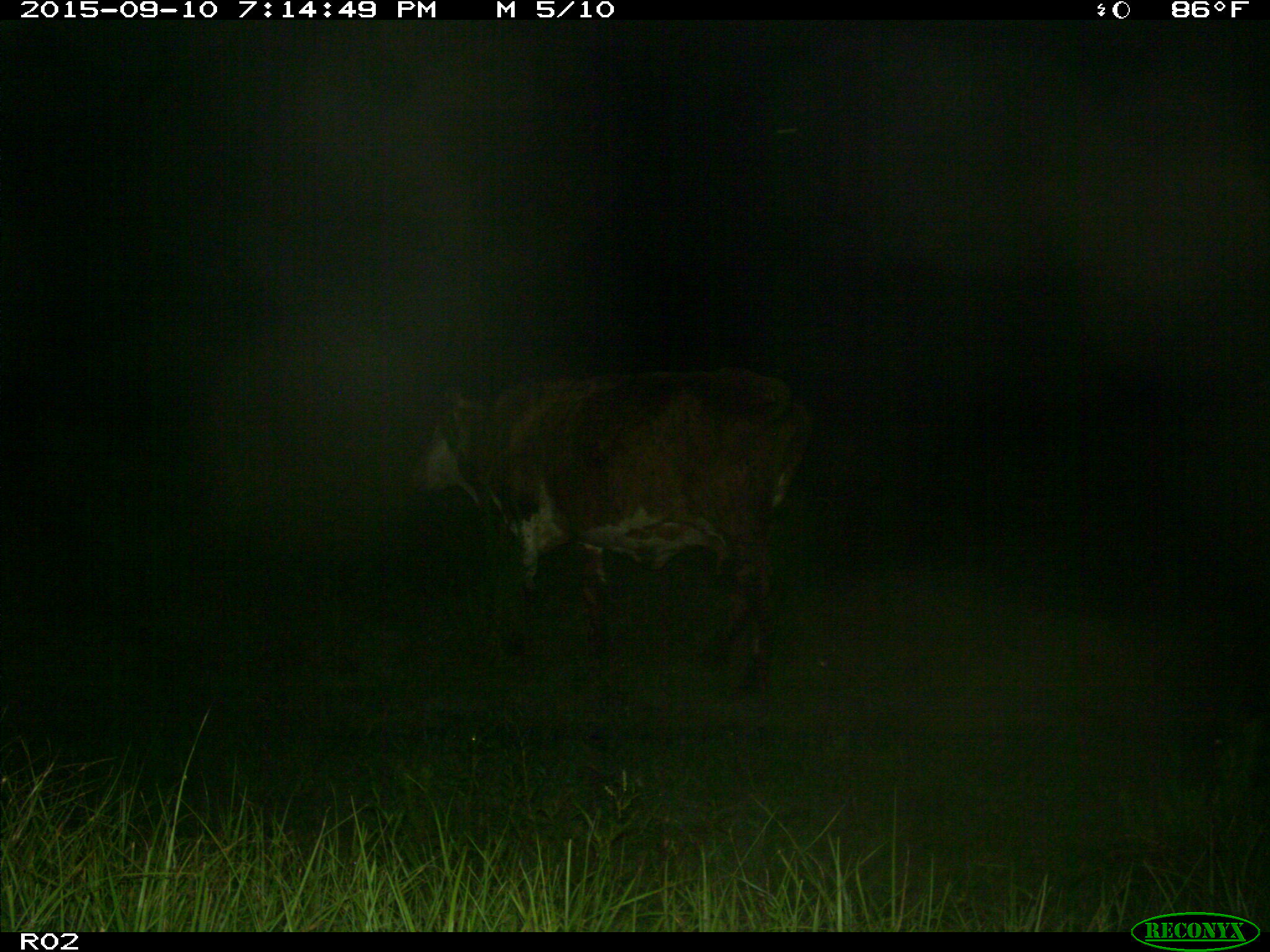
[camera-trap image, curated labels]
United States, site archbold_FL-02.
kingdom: Animalia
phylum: Chordata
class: Mammalia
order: Artiodactyla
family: Bovidae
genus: Bos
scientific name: Bos taurus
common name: domestic cow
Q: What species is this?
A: Bos taurus (domestic cow).